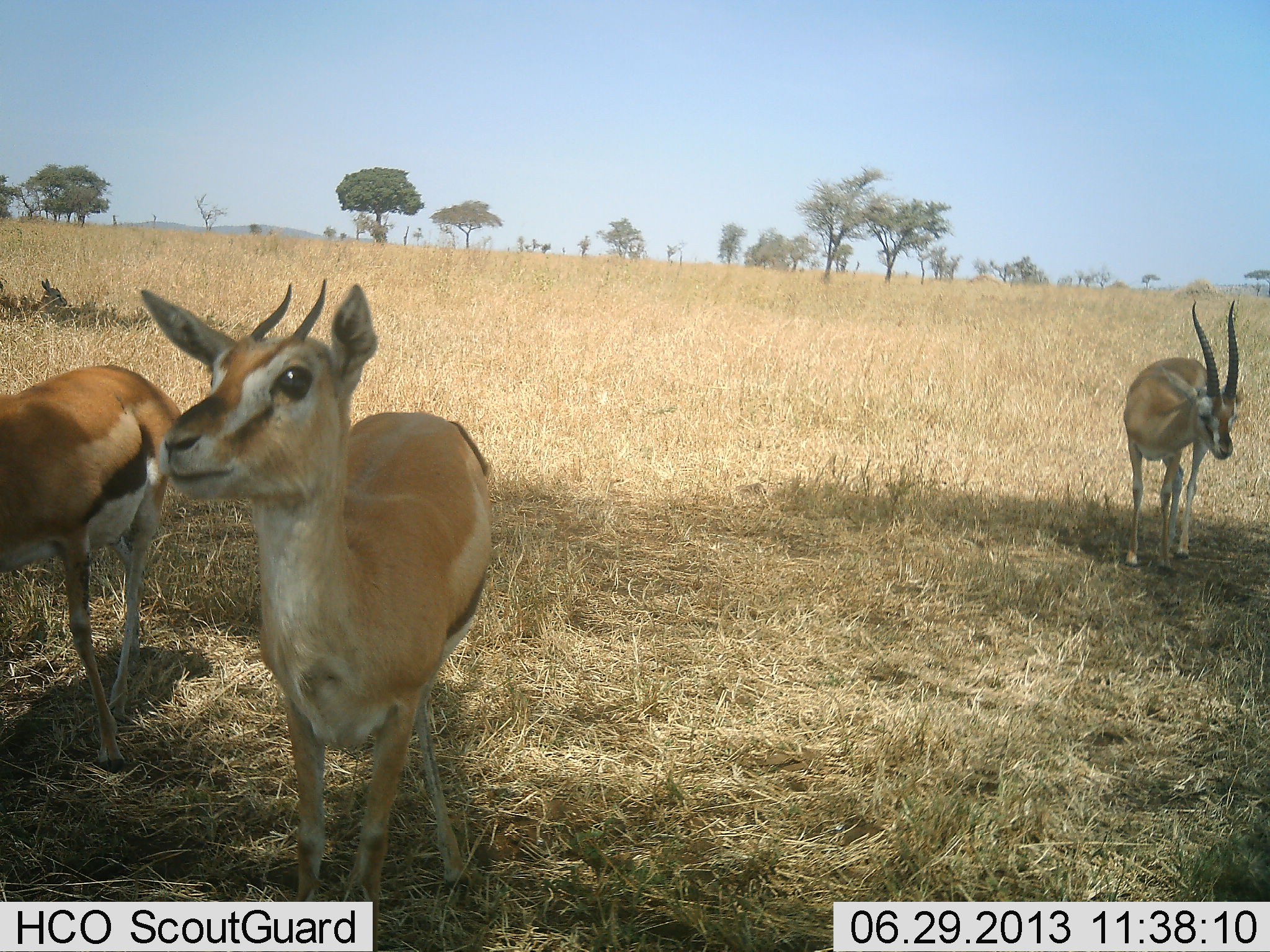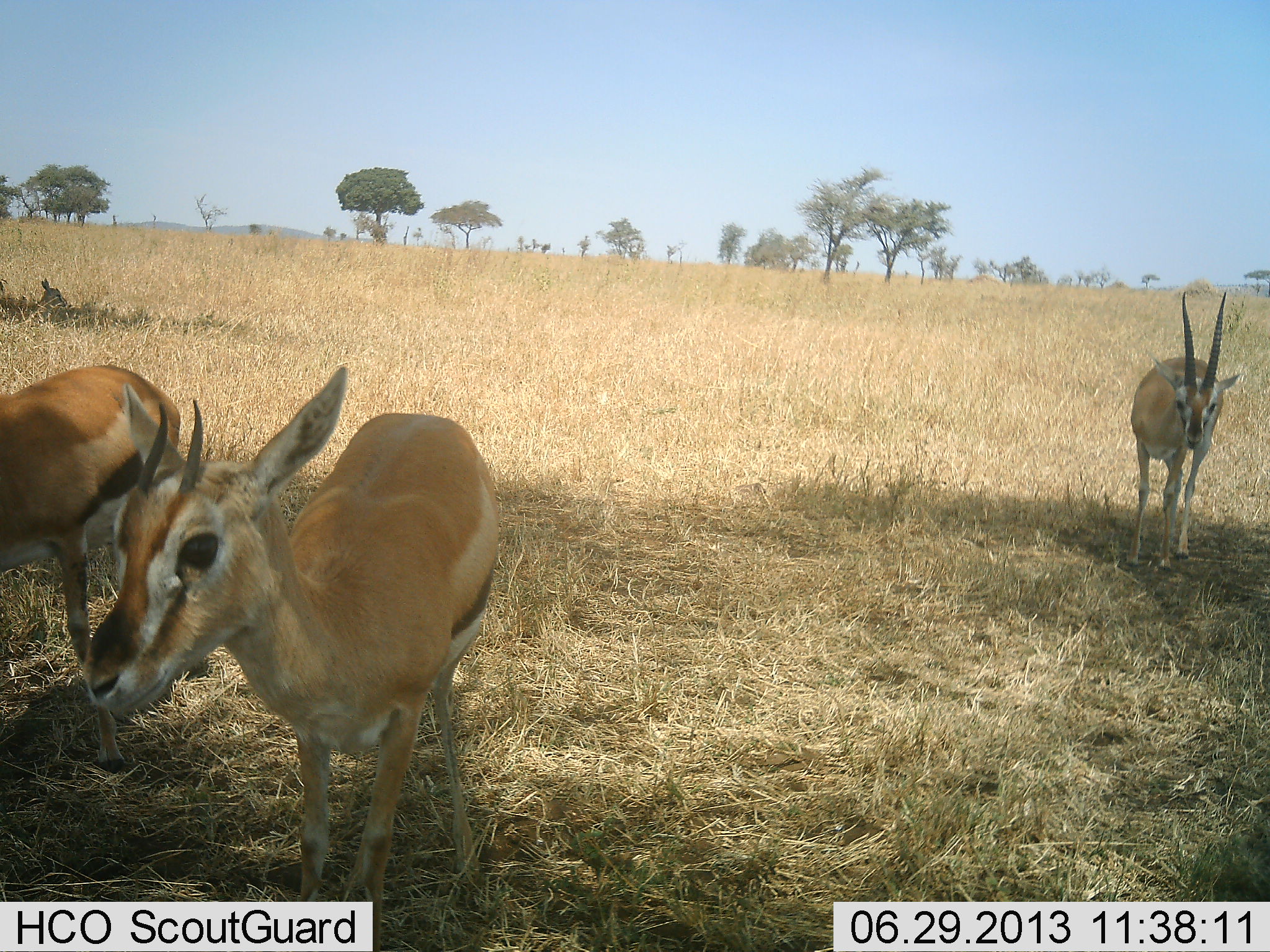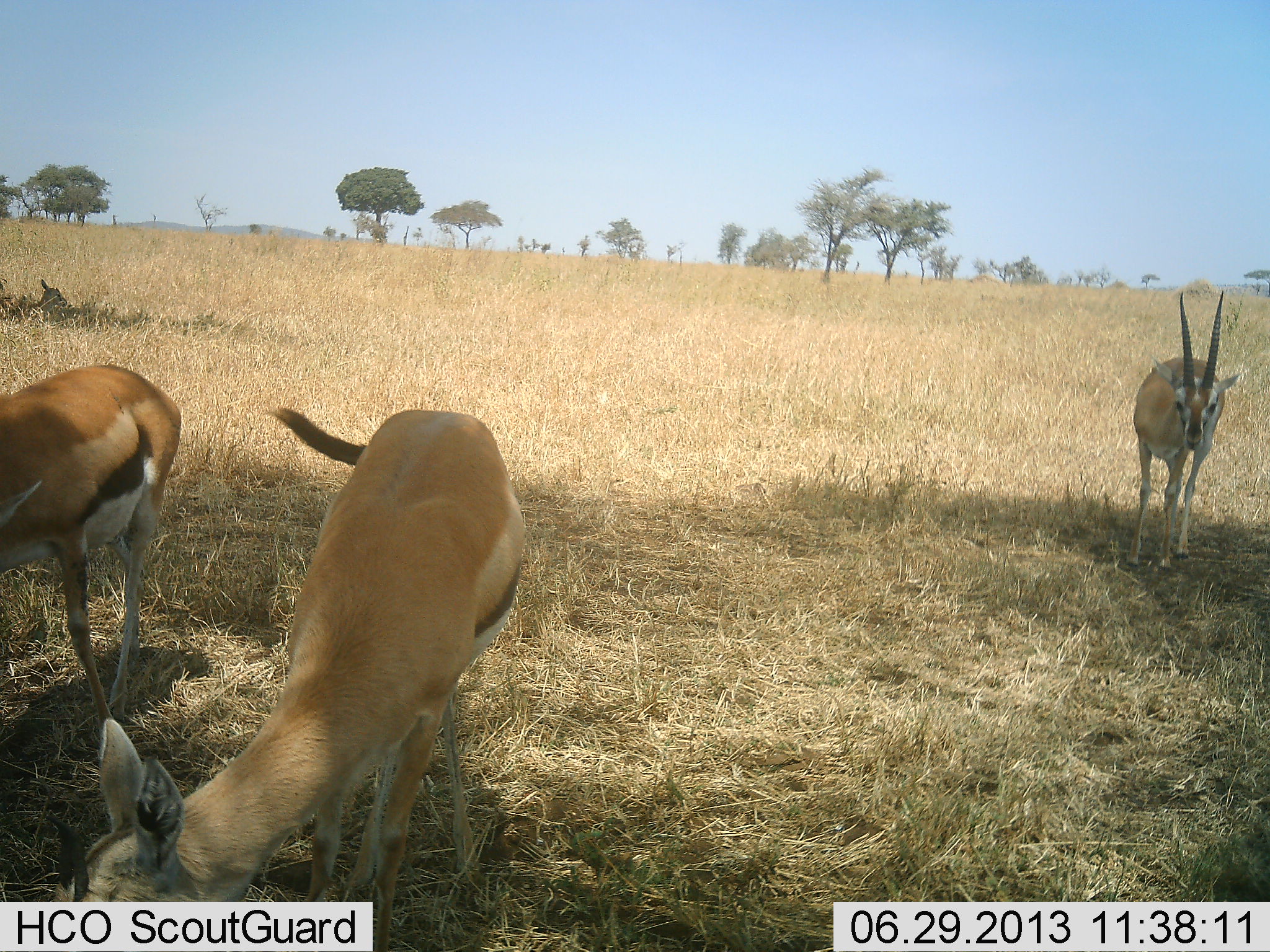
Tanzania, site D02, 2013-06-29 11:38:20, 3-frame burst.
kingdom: Animalia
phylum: Chordata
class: Mammalia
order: Artiodactyla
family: Bovidae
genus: Eudorcas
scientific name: Eudorcas thomsonii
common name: thomson's gazelle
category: gazellethomsons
Gazellethomsons (thomson's gazelle) (Eudorcas thomsonii), count 3. Behavior (volunteer vote fractions): standing 80%, resting 10%, moving 0%, interacting 0%. Young present (vote fraction): 10%. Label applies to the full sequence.